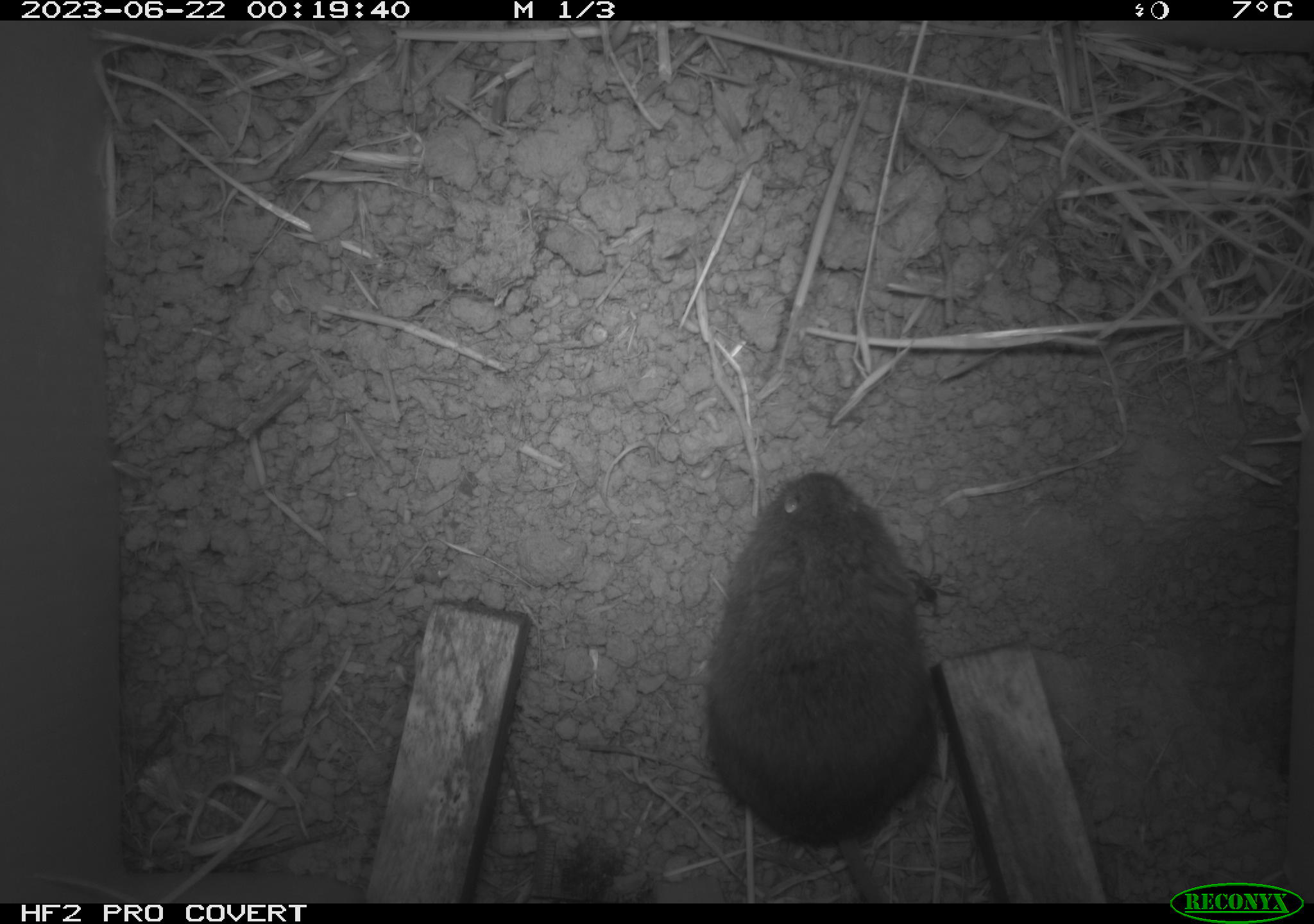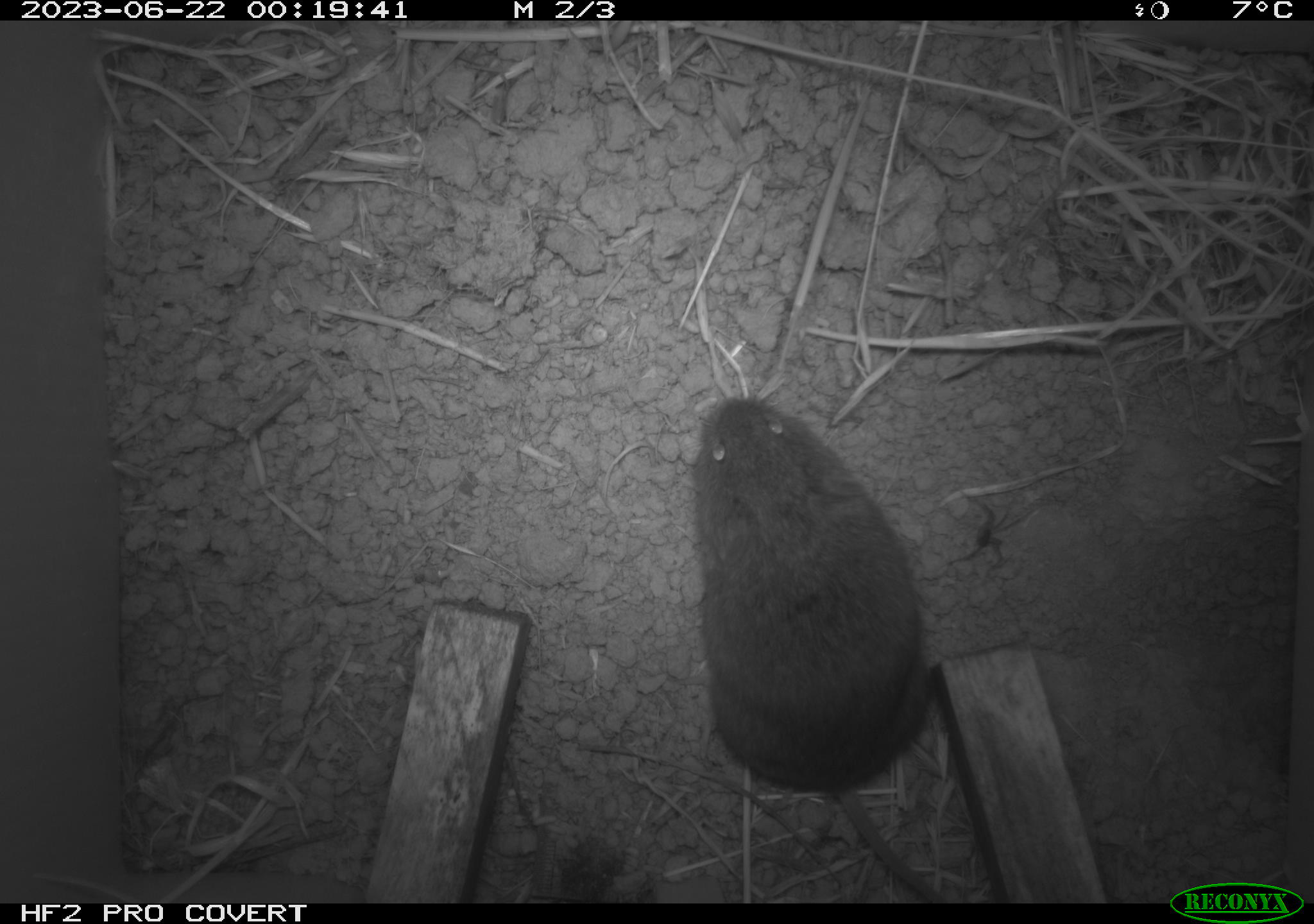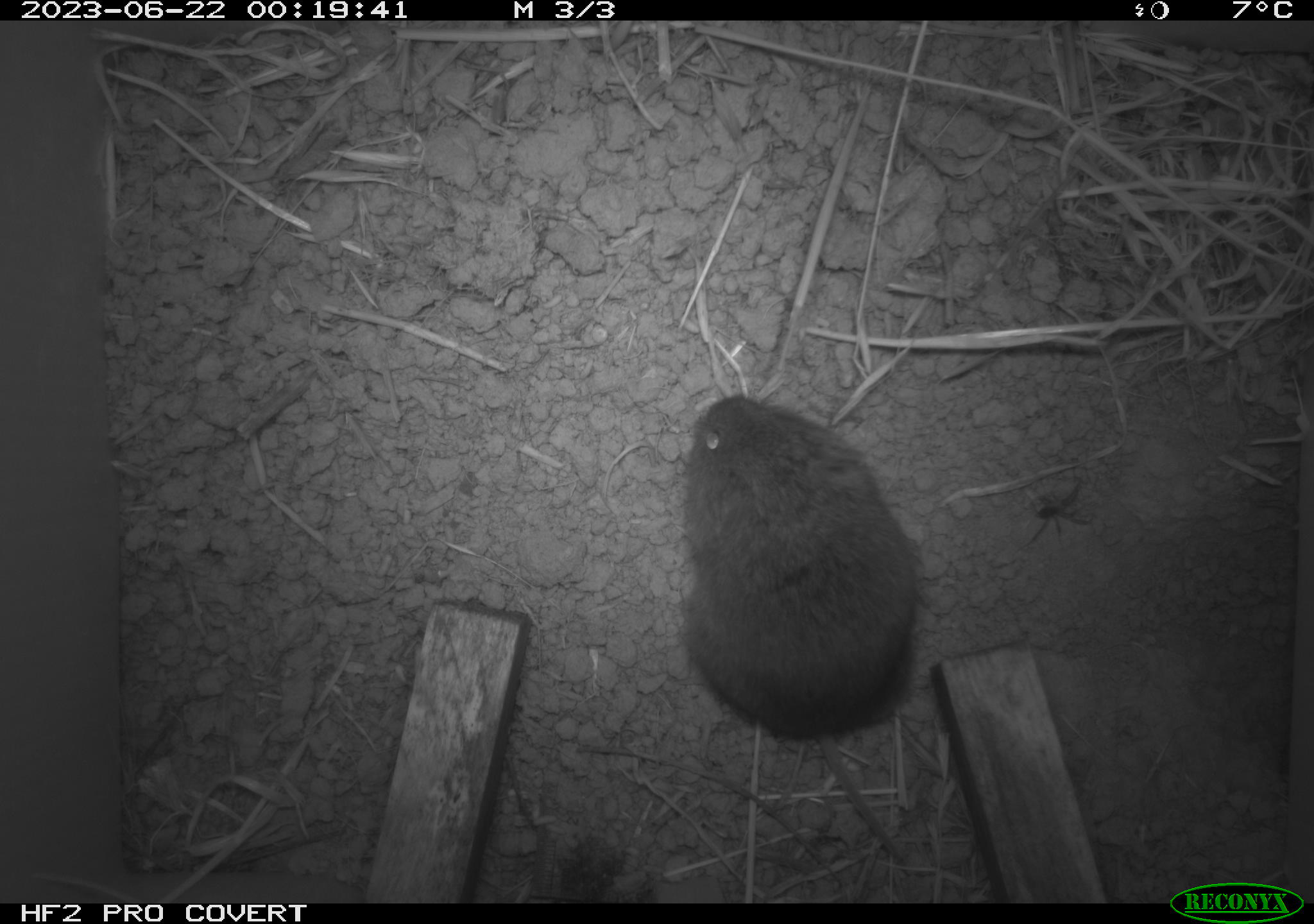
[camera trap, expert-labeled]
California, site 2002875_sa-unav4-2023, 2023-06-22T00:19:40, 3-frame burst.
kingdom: Animalia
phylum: Chordata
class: Mammalia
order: Rodentia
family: Cricetidae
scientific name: Arvicolinae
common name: voles, lemmings, and muskrats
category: arvicolinae subfamily